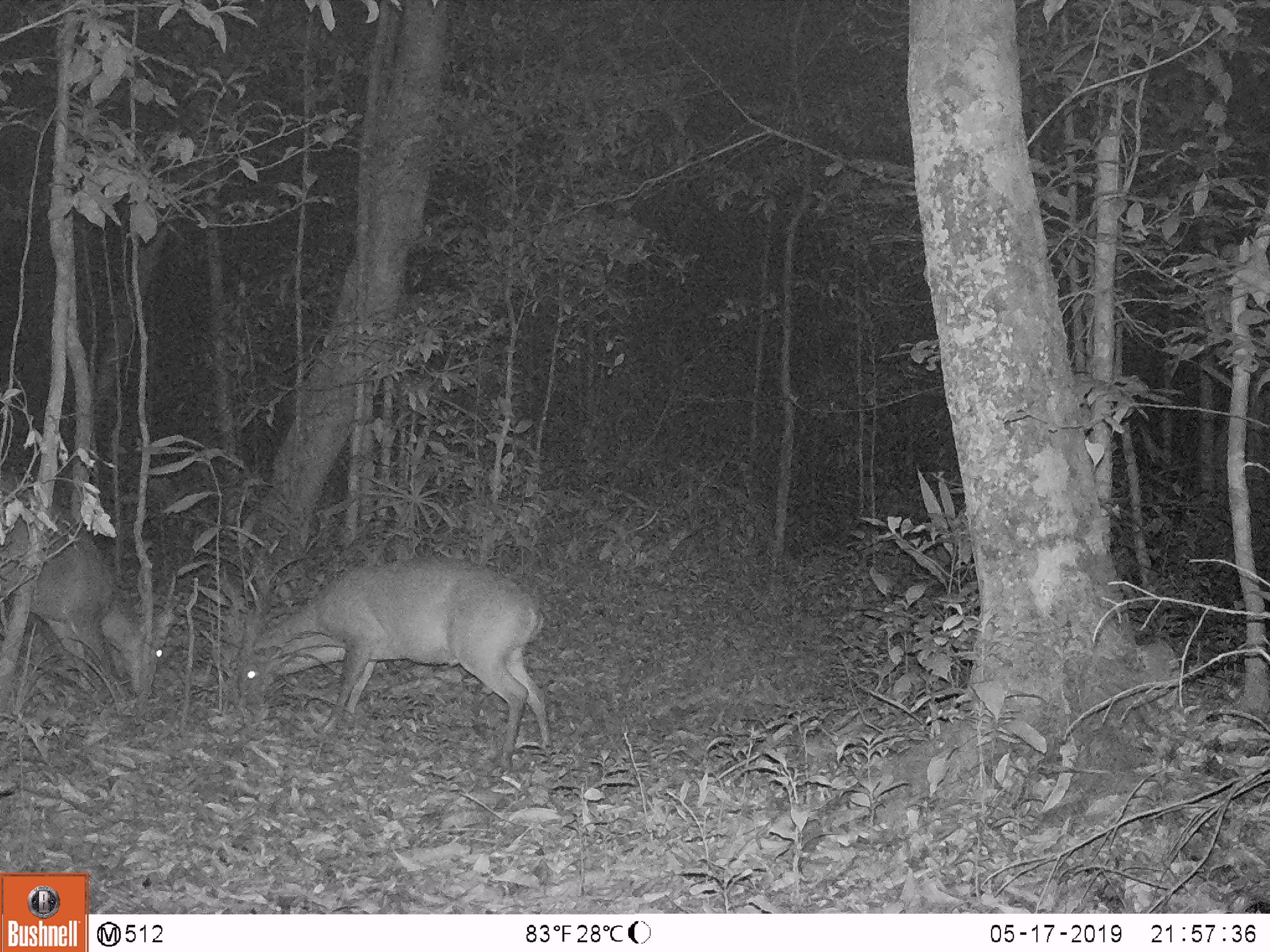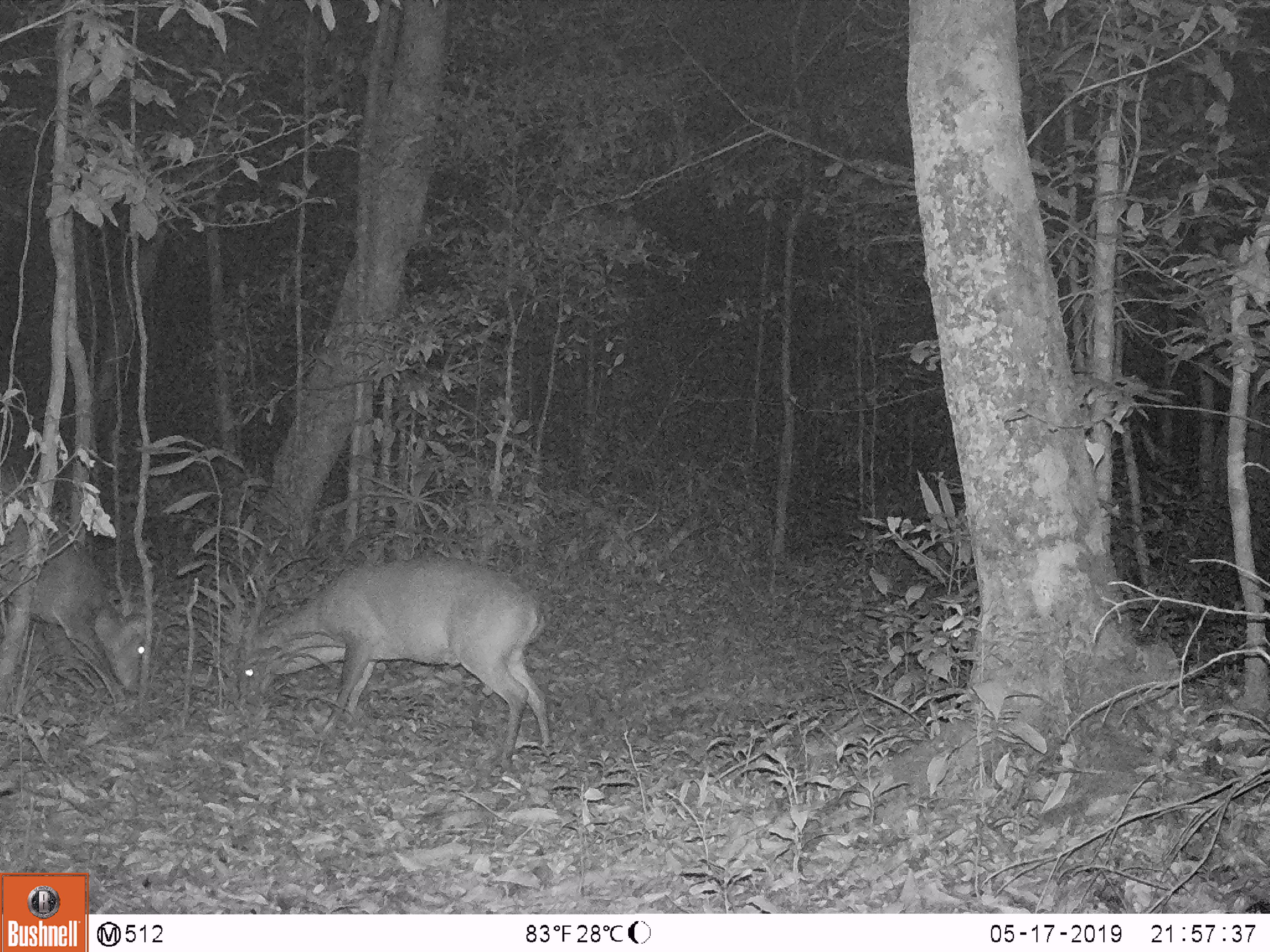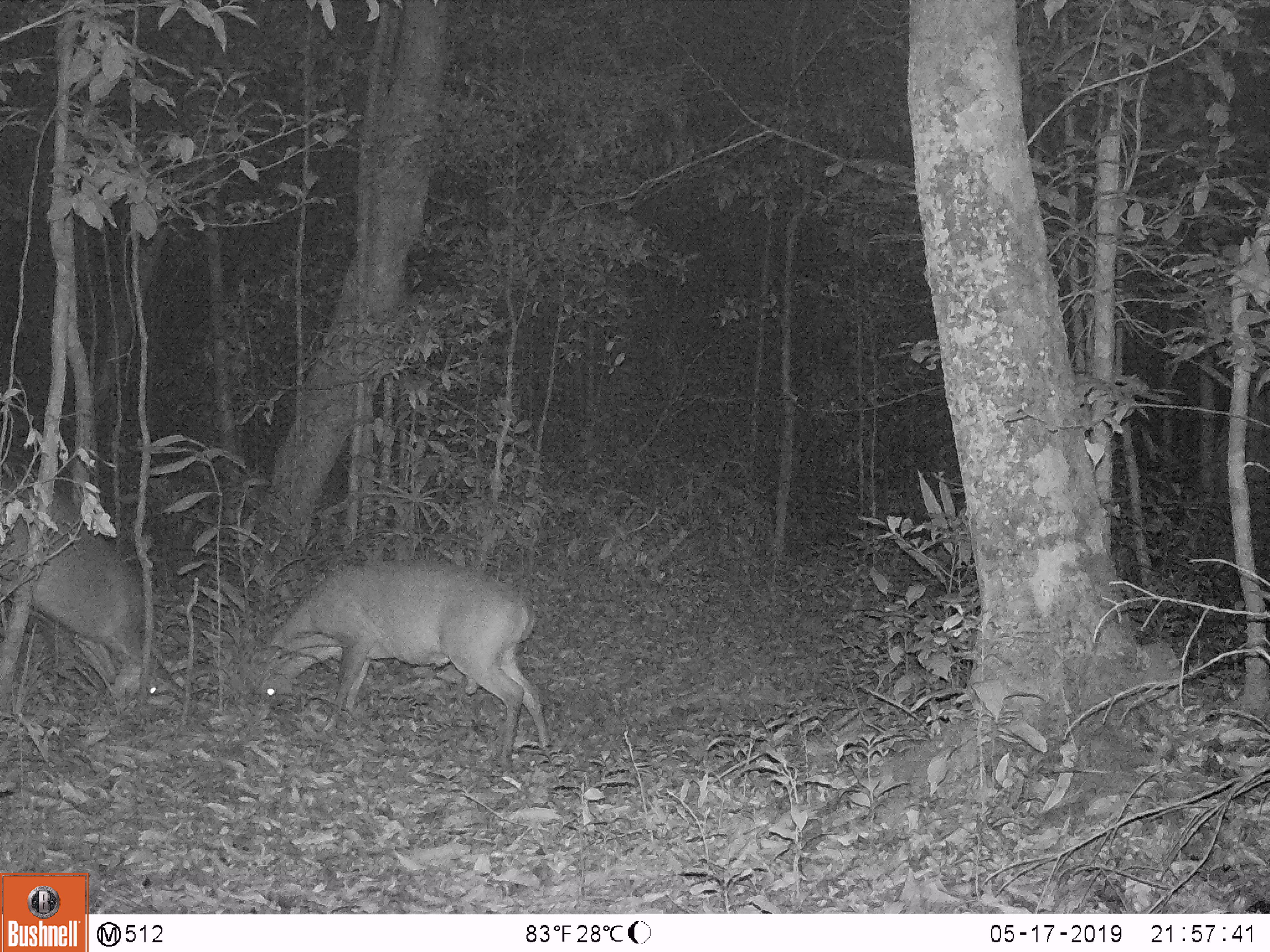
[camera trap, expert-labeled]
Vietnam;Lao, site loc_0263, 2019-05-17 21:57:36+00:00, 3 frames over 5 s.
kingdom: Animalia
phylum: Chordata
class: Mammalia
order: Artiodactyla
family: Cervidae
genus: Muntiacus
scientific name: Muntiacus vuquangensis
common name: large-antlered muntjac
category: large antlered muntjac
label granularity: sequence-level